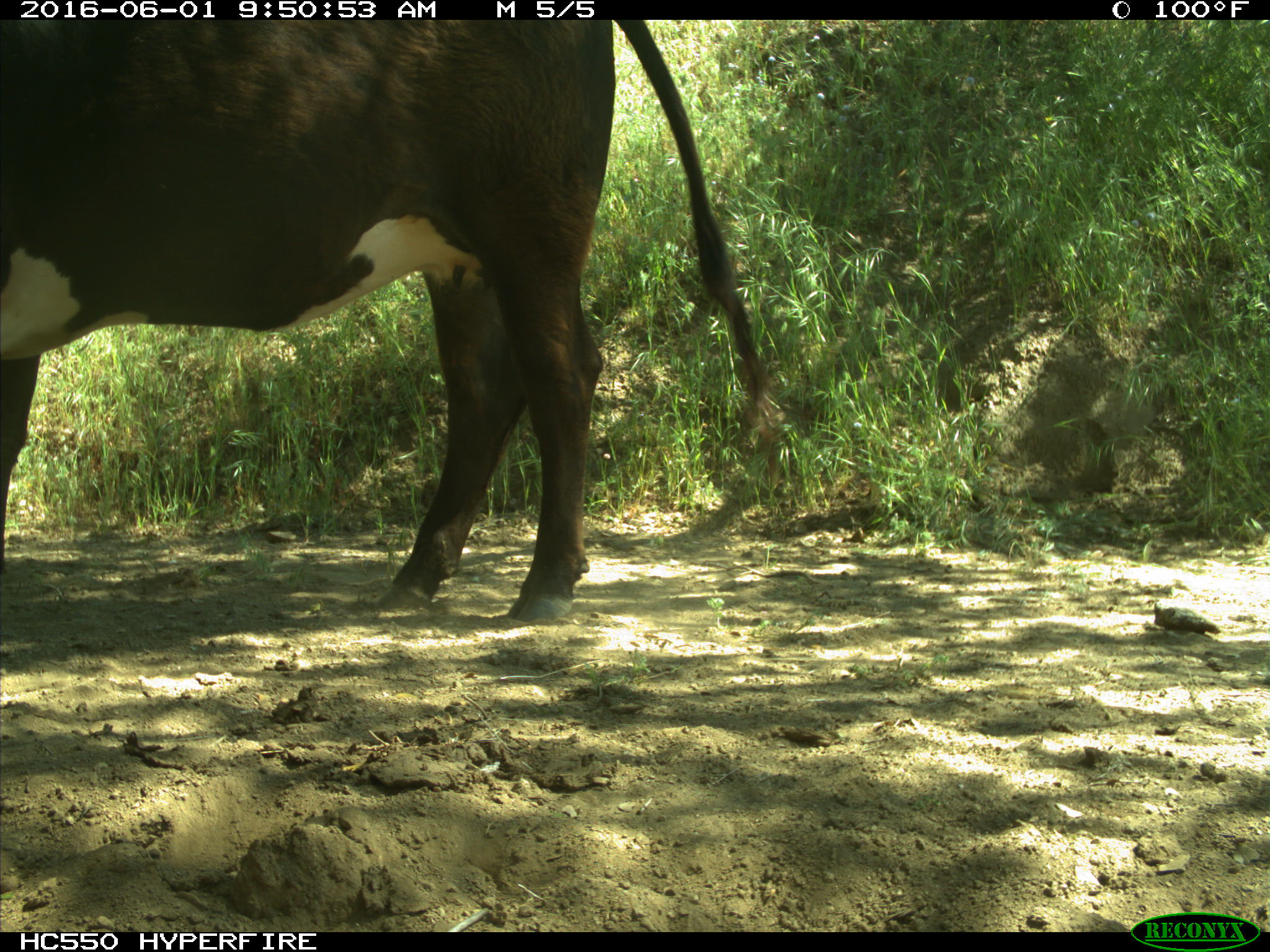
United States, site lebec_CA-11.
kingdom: Animalia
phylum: Chordata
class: Mammalia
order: Artiodactyla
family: Bovidae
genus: Bos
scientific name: Bos taurus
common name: domestic cow